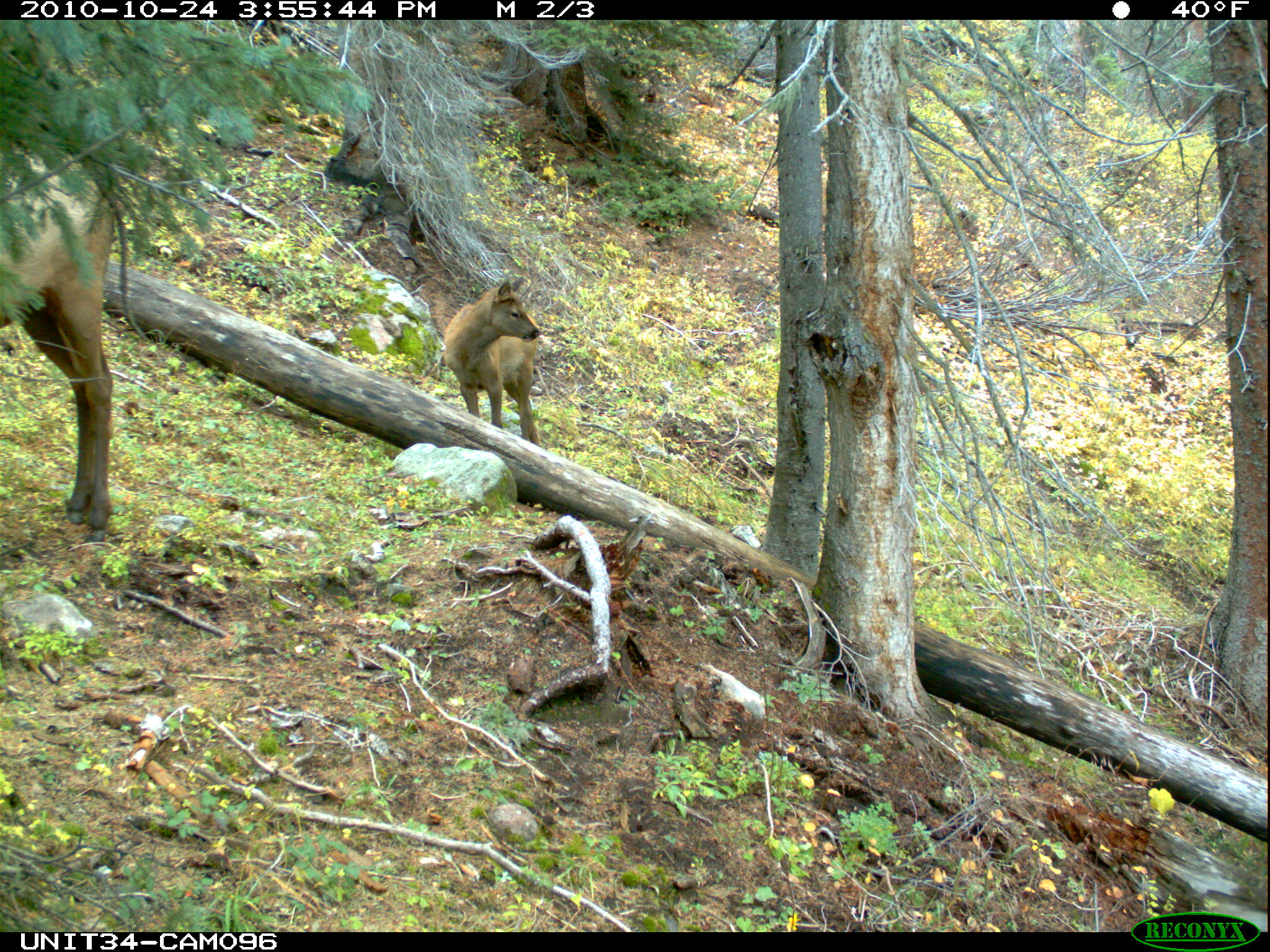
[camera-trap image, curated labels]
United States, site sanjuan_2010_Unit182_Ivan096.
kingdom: Animalia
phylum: Chordata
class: Mammalia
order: Artiodactyla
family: Cervidae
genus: Cervus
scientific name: Cervus elaphus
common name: red deer